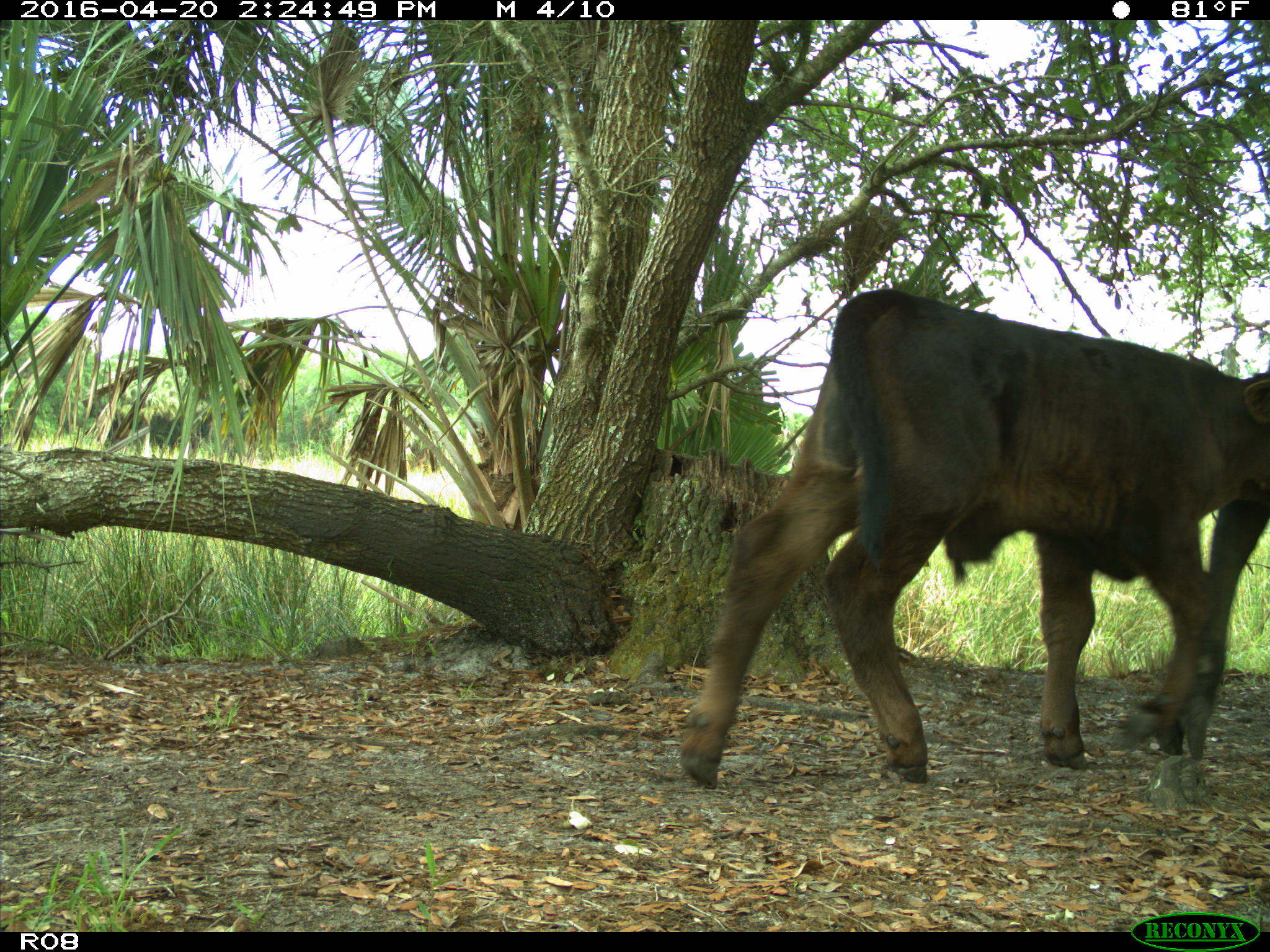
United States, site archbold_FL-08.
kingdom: Animalia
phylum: Chordata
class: Mammalia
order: Artiodactyla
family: Bovidae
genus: Bos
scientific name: Bos taurus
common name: domestic cow